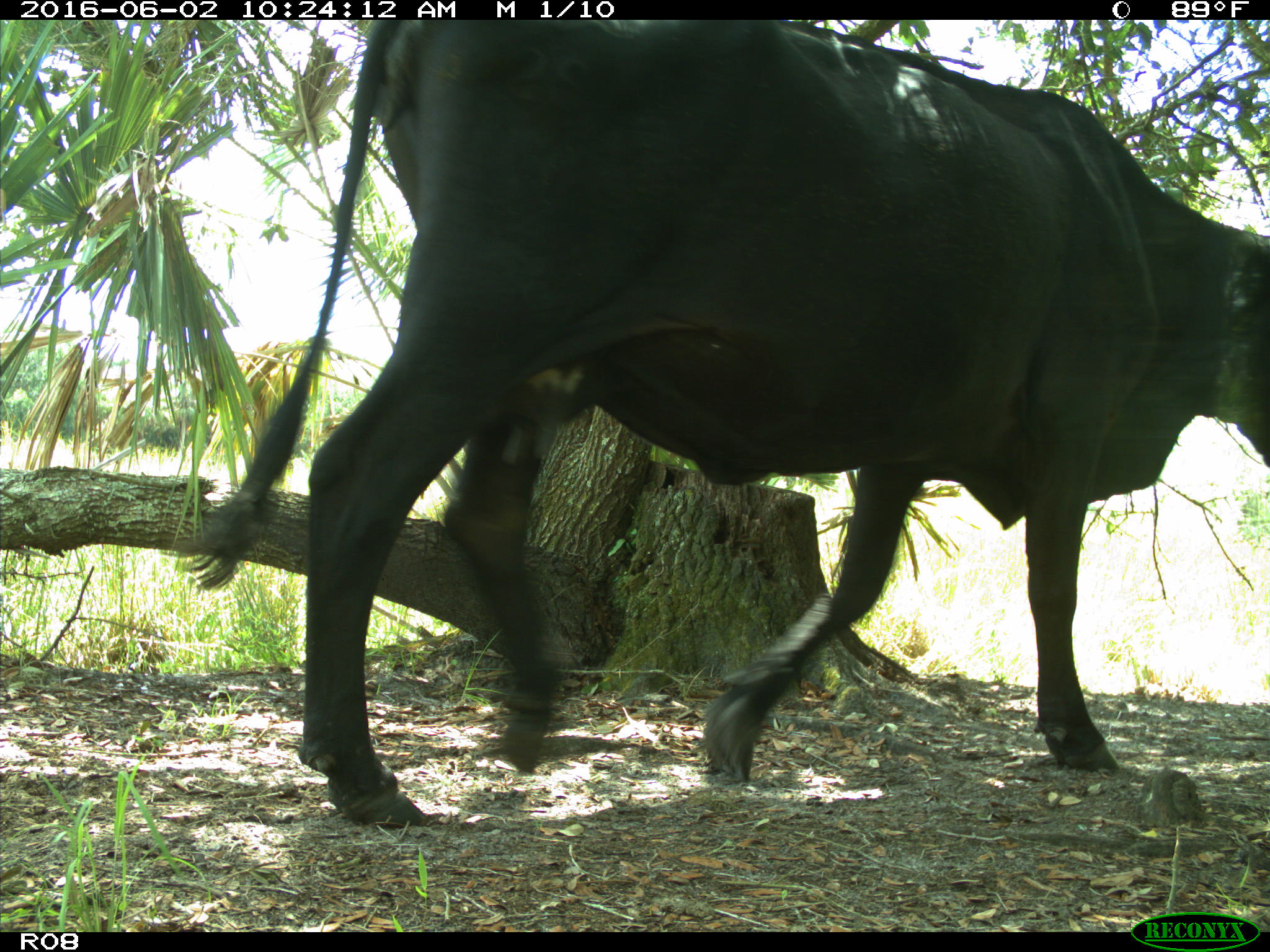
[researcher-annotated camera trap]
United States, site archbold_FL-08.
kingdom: Animalia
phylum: Chordata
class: Mammalia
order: Artiodactyla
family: Bovidae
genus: Bos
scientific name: Bos taurus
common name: domestic cow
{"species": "Bos taurus (domestic cow)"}